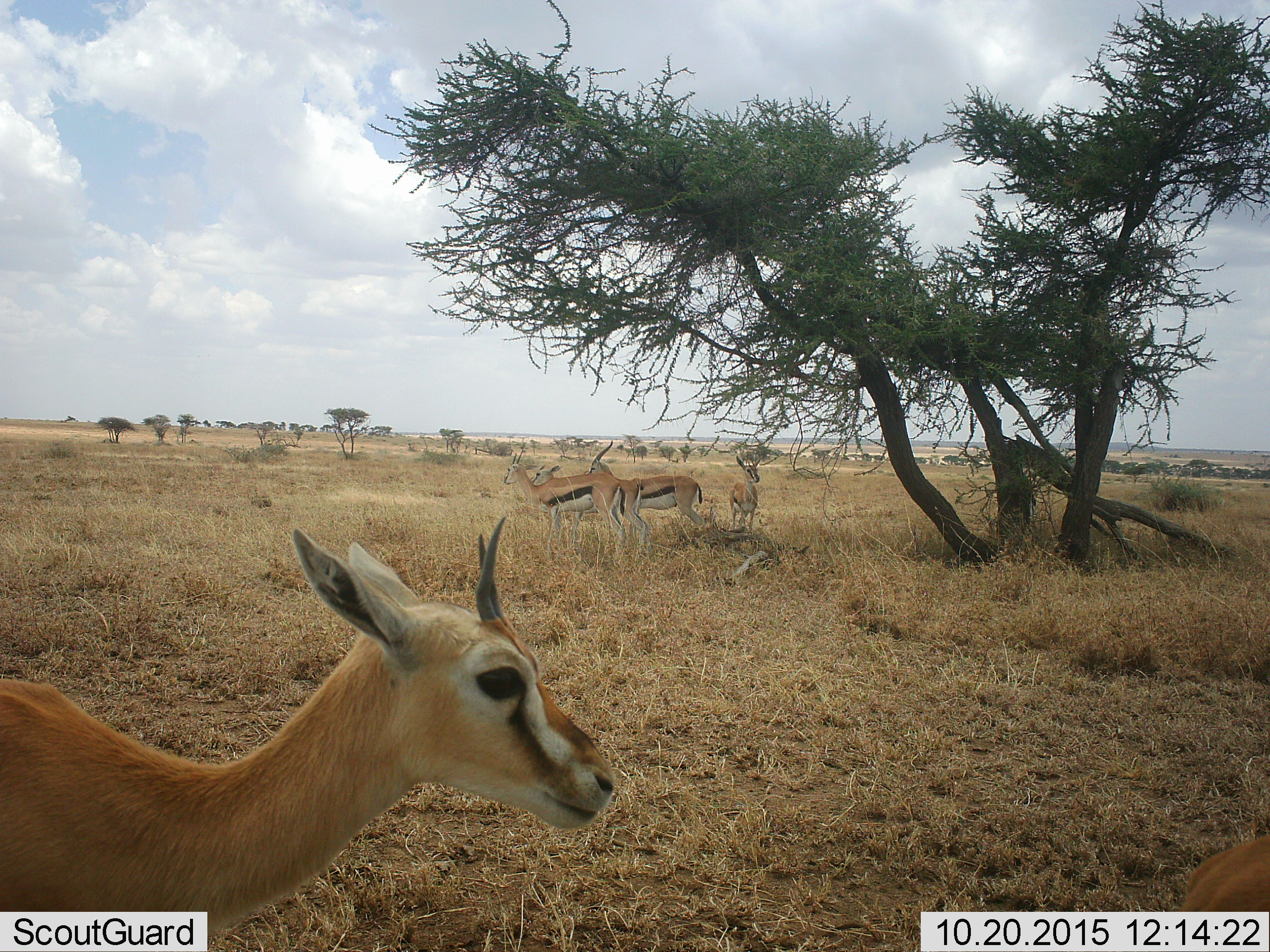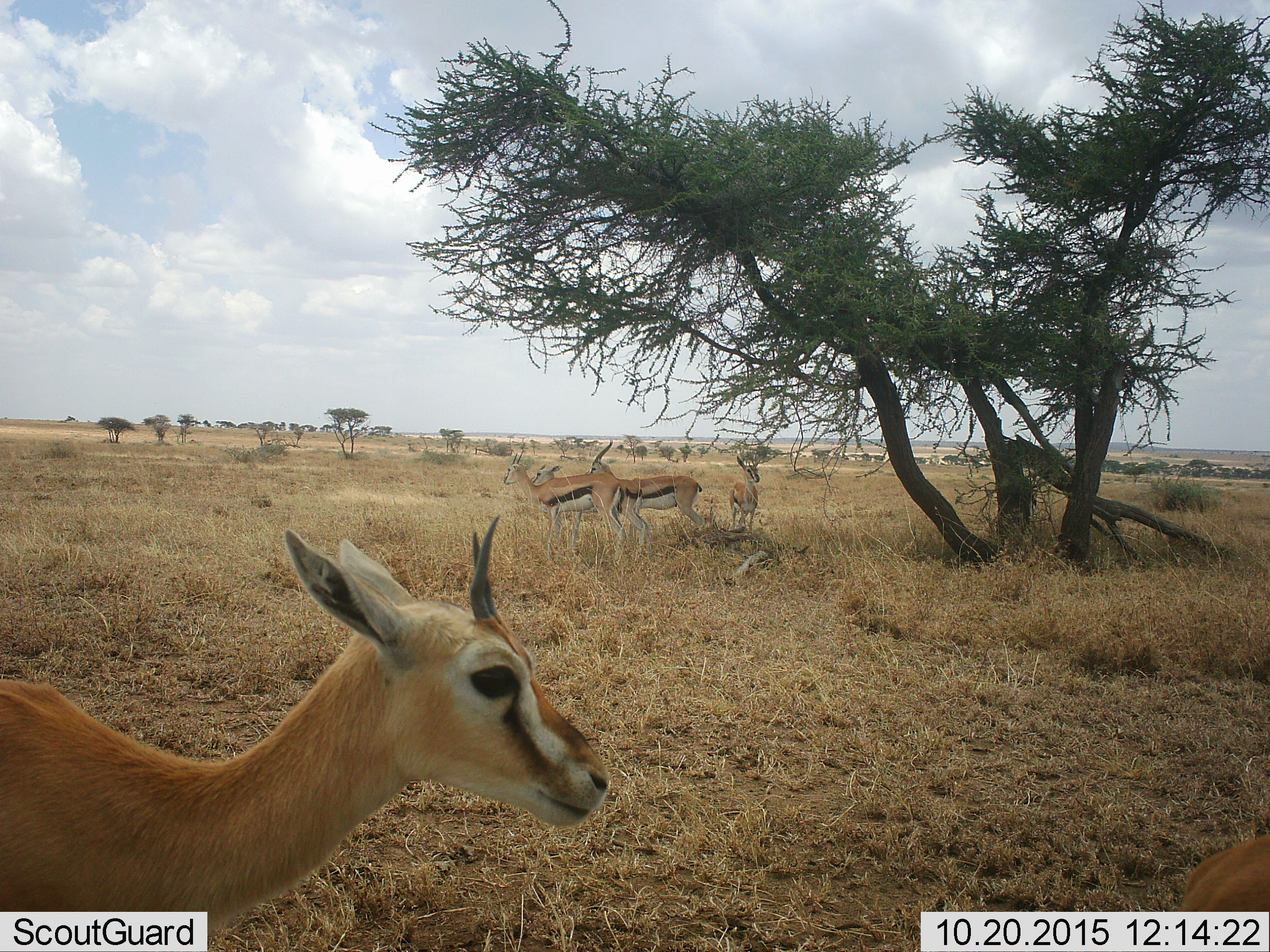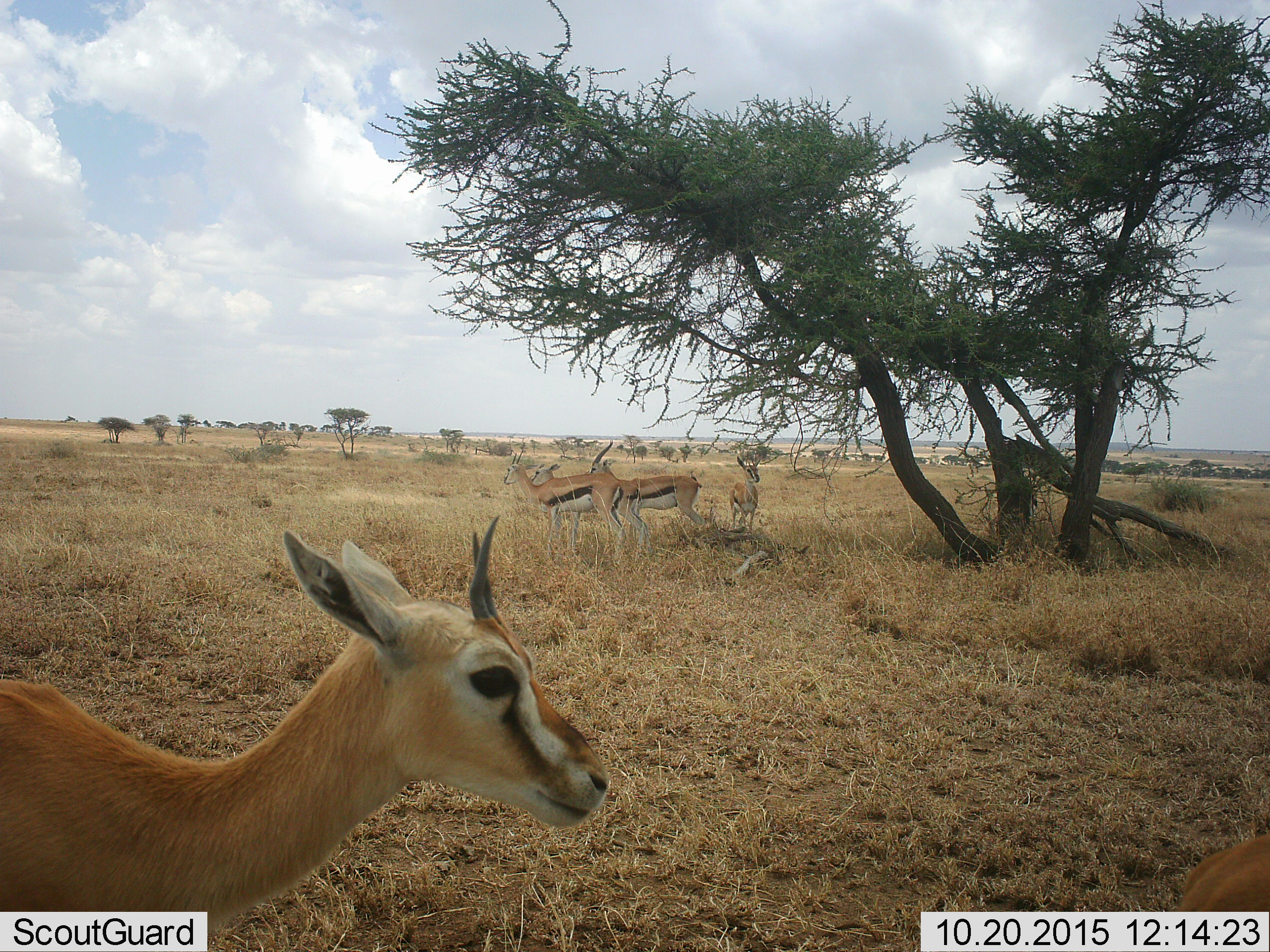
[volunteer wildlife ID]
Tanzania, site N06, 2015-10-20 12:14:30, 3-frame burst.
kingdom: Animalia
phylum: Chordata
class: Mammalia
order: Artiodactyla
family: Bovidae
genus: Eudorcas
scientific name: Eudorcas thomsonii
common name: thomson's gazelle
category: gazellethomsons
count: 5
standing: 100%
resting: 11%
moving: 33%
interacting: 11%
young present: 22%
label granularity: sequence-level